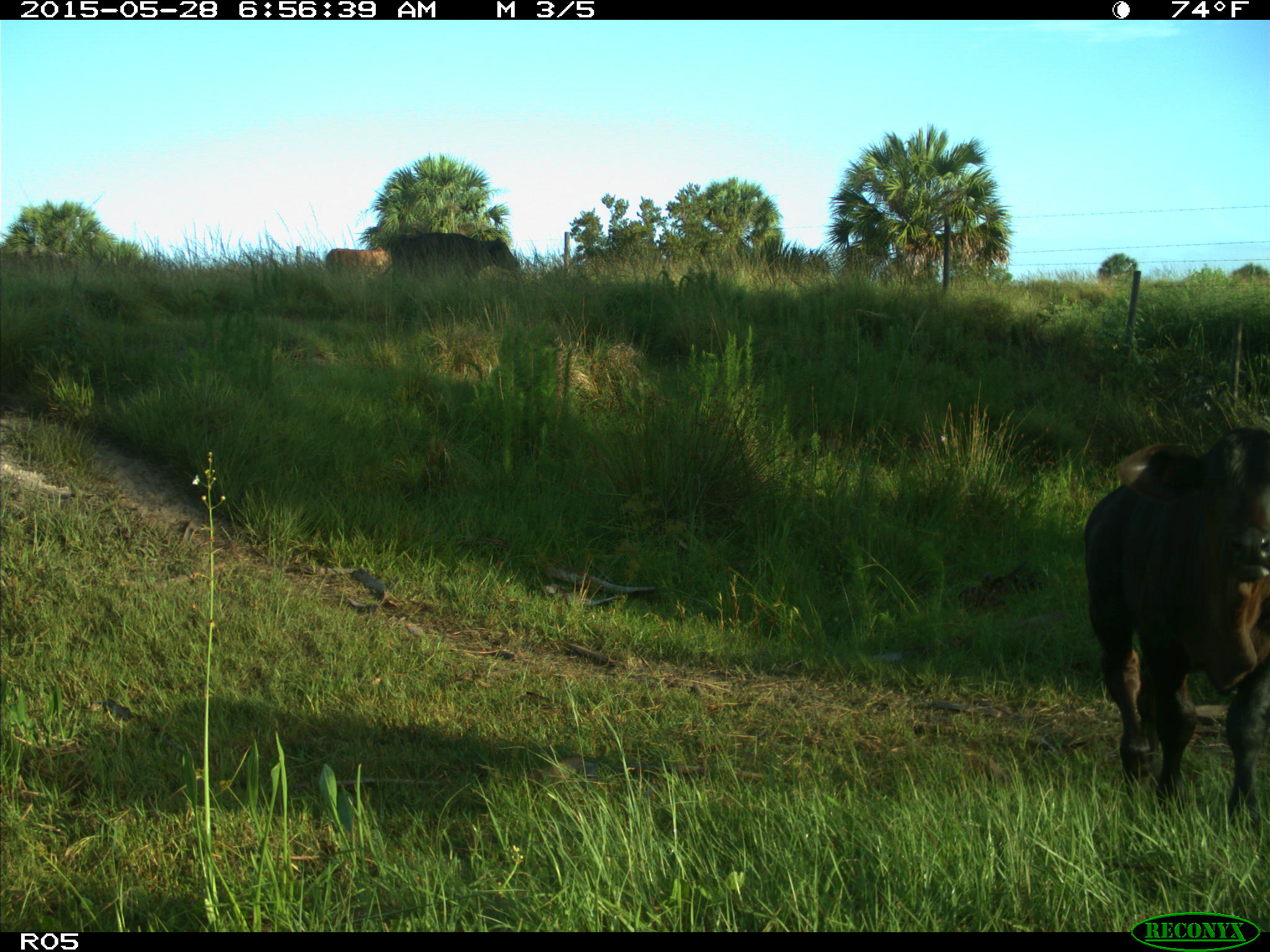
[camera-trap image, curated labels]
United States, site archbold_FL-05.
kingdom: Animalia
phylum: Chordata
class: Mammalia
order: Artiodactyla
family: Bovidae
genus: Bos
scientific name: Bos taurus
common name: domestic cow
Bos taurus (domestic cow).